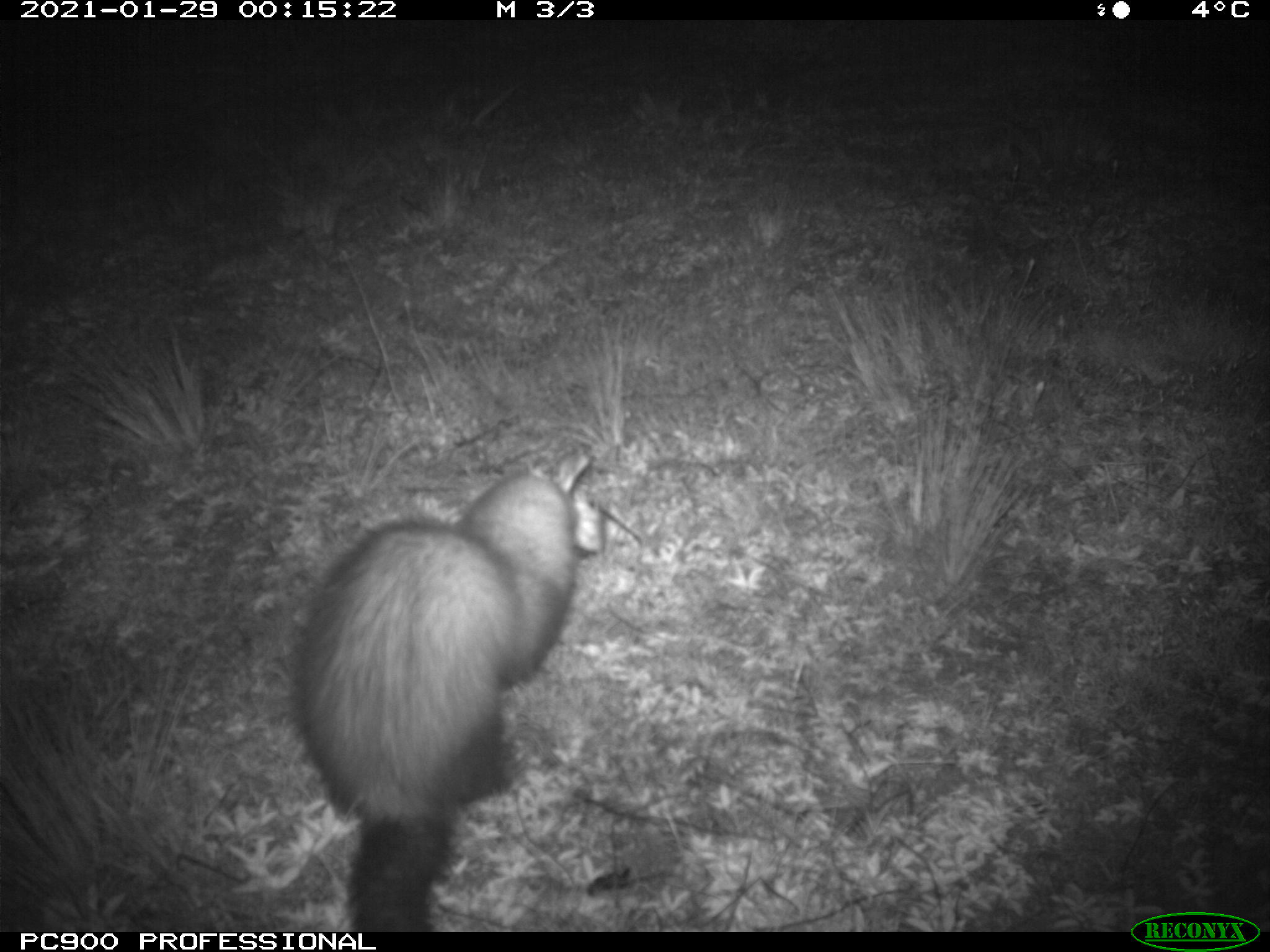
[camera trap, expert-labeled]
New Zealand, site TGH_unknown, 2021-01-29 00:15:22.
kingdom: Animalia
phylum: Chordata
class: Mammalia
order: Carnivora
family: Mustelidae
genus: Mustela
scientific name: Mustela furo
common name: ferret